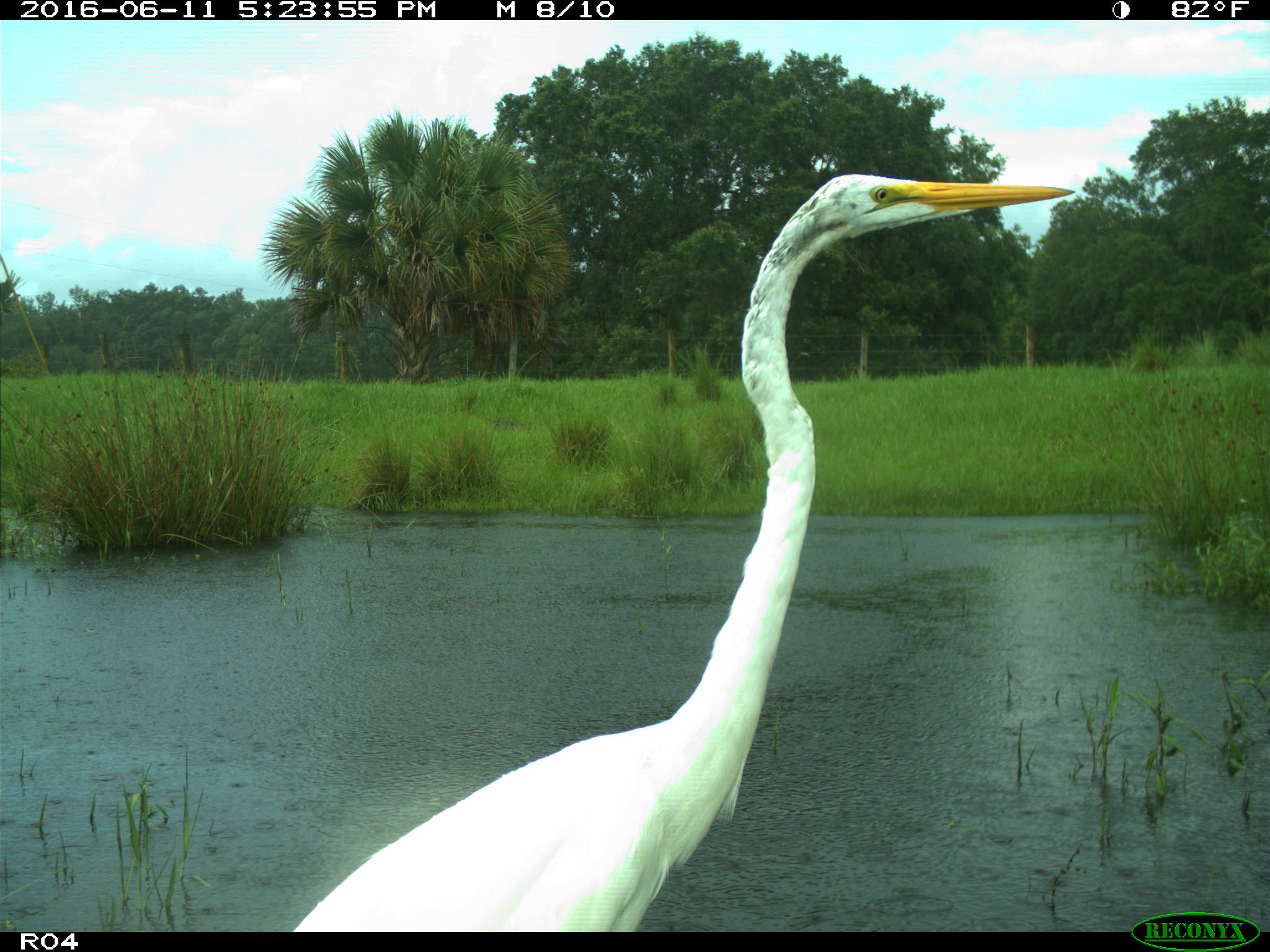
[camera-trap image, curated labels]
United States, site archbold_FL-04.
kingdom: Animalia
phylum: Chordata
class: Aves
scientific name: Aves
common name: birds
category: unidentified bird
Unidentified bird (birds) (Aves).